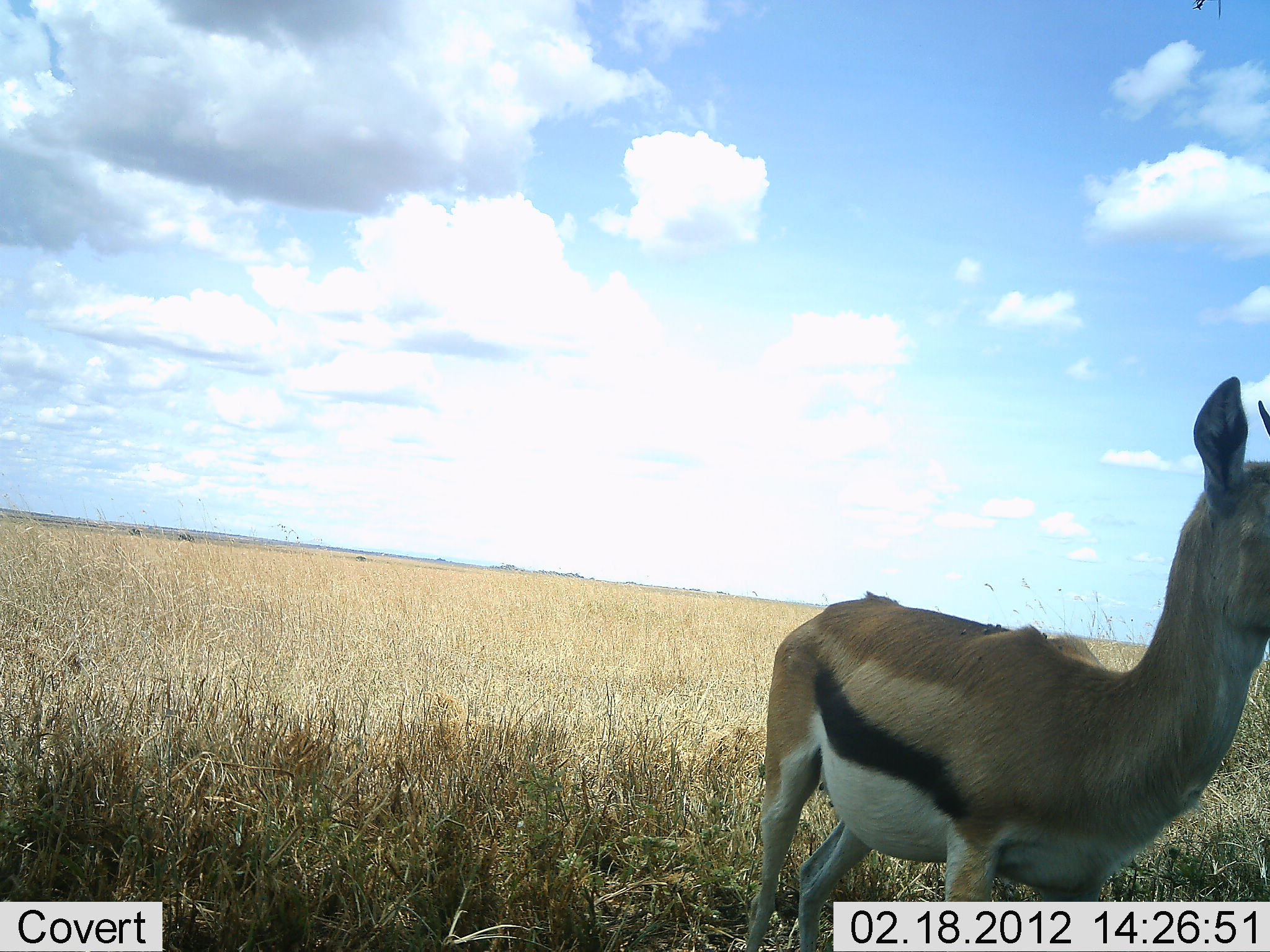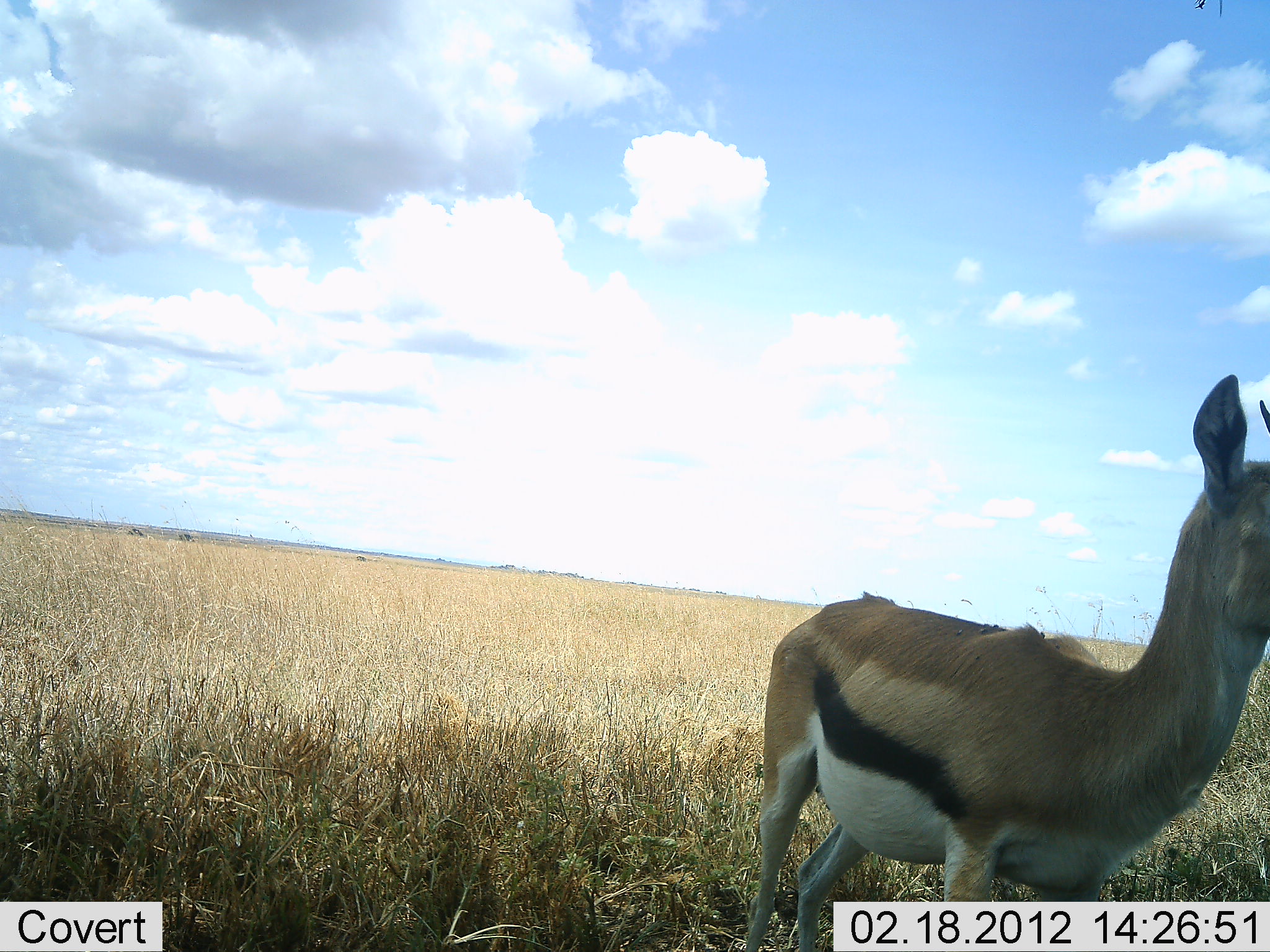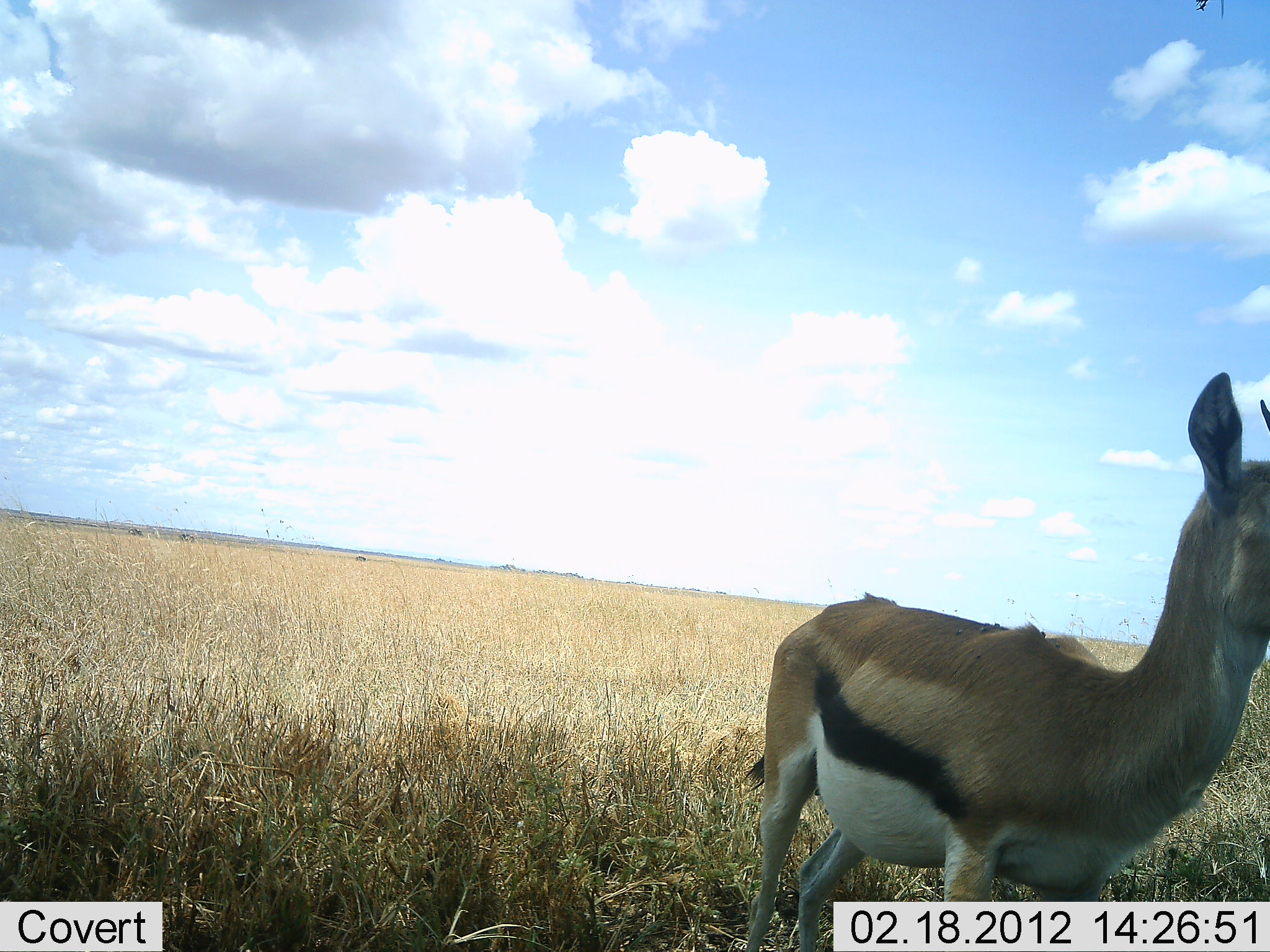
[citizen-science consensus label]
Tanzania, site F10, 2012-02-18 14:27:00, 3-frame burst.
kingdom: Animalia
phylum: Chordata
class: Mammalia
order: Artiodactyla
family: Bovidae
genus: Eudorcas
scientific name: Eudorcas thomsonii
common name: thomson's gazelle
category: gazellethomsons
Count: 1.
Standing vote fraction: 100%.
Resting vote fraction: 0%.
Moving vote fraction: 0%.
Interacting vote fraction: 0%.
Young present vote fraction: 0%.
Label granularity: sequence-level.